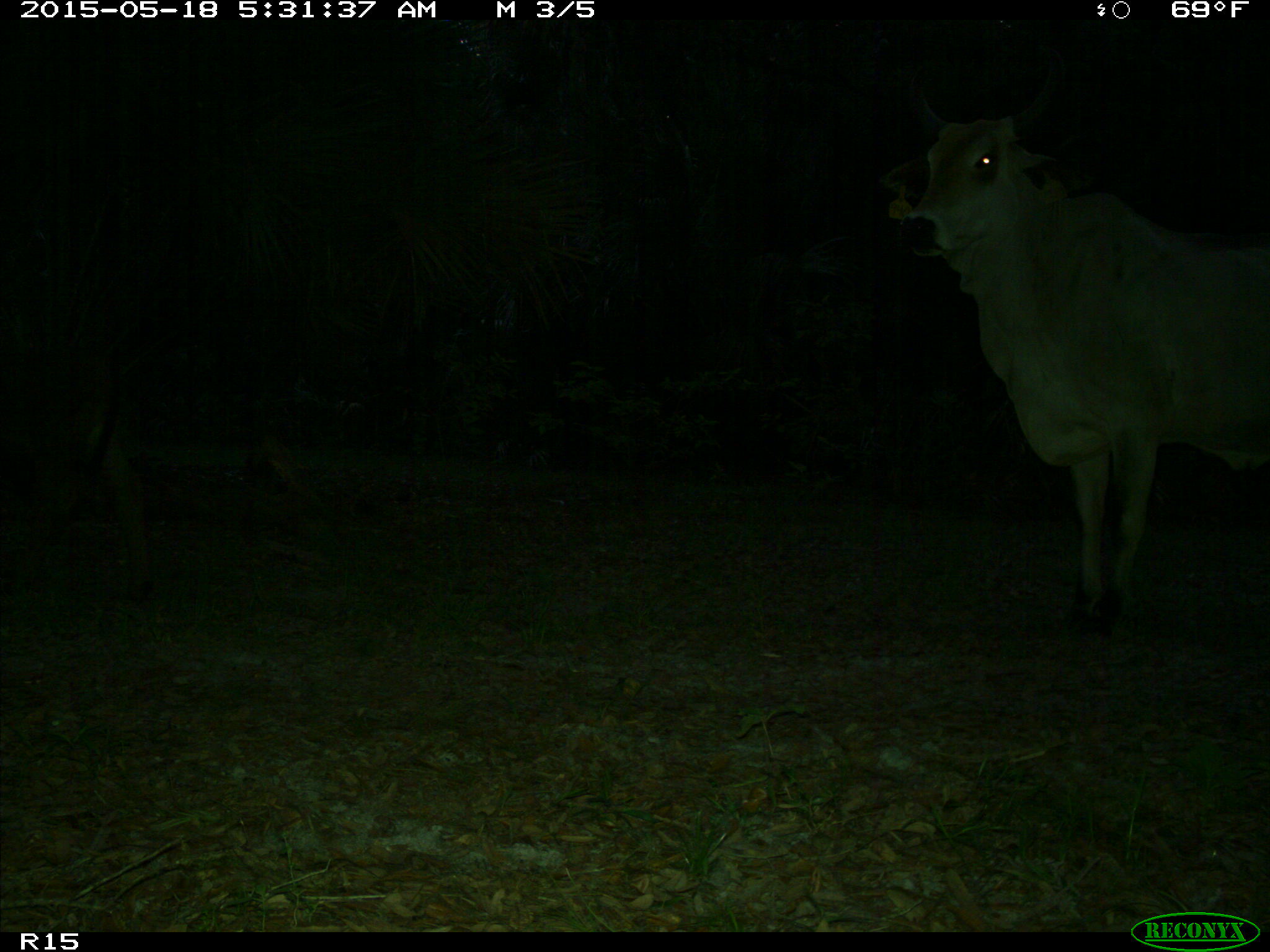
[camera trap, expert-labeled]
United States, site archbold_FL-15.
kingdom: Animalia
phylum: Chordata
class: Mammalia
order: Artiodactyla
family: Bovidae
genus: Bos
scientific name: Bos taurus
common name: domestic cow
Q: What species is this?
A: Bos taurus (domestic cow).